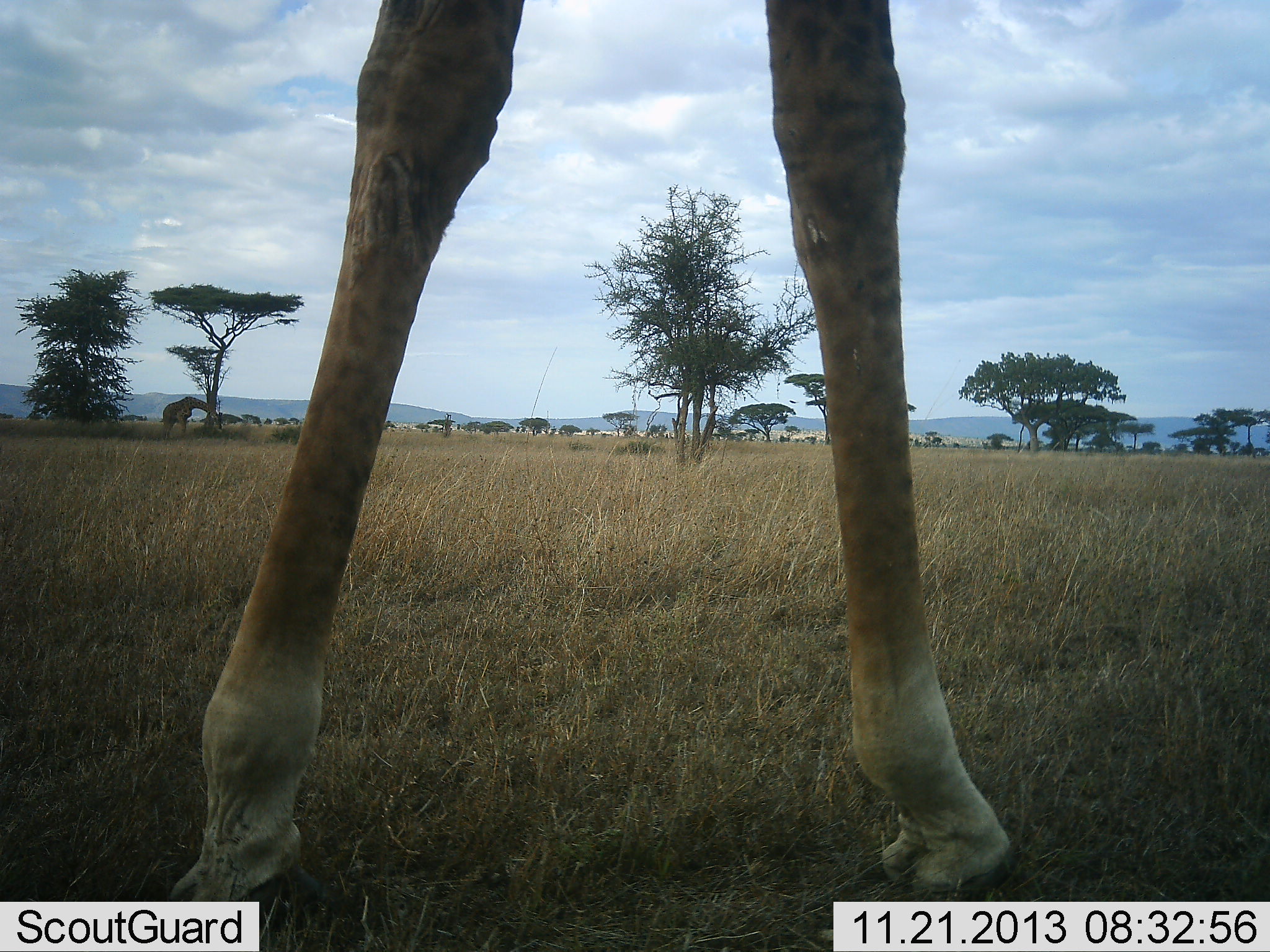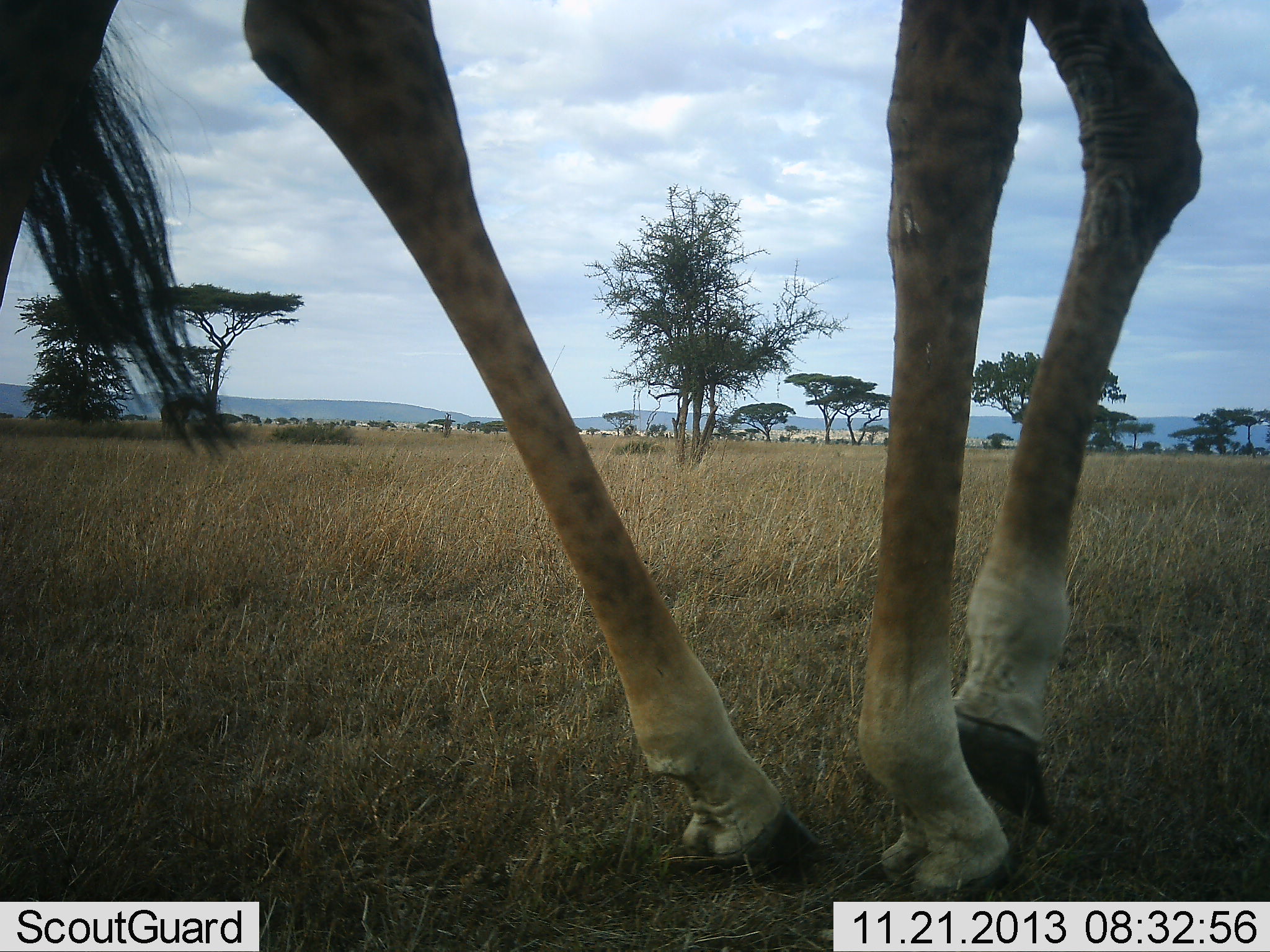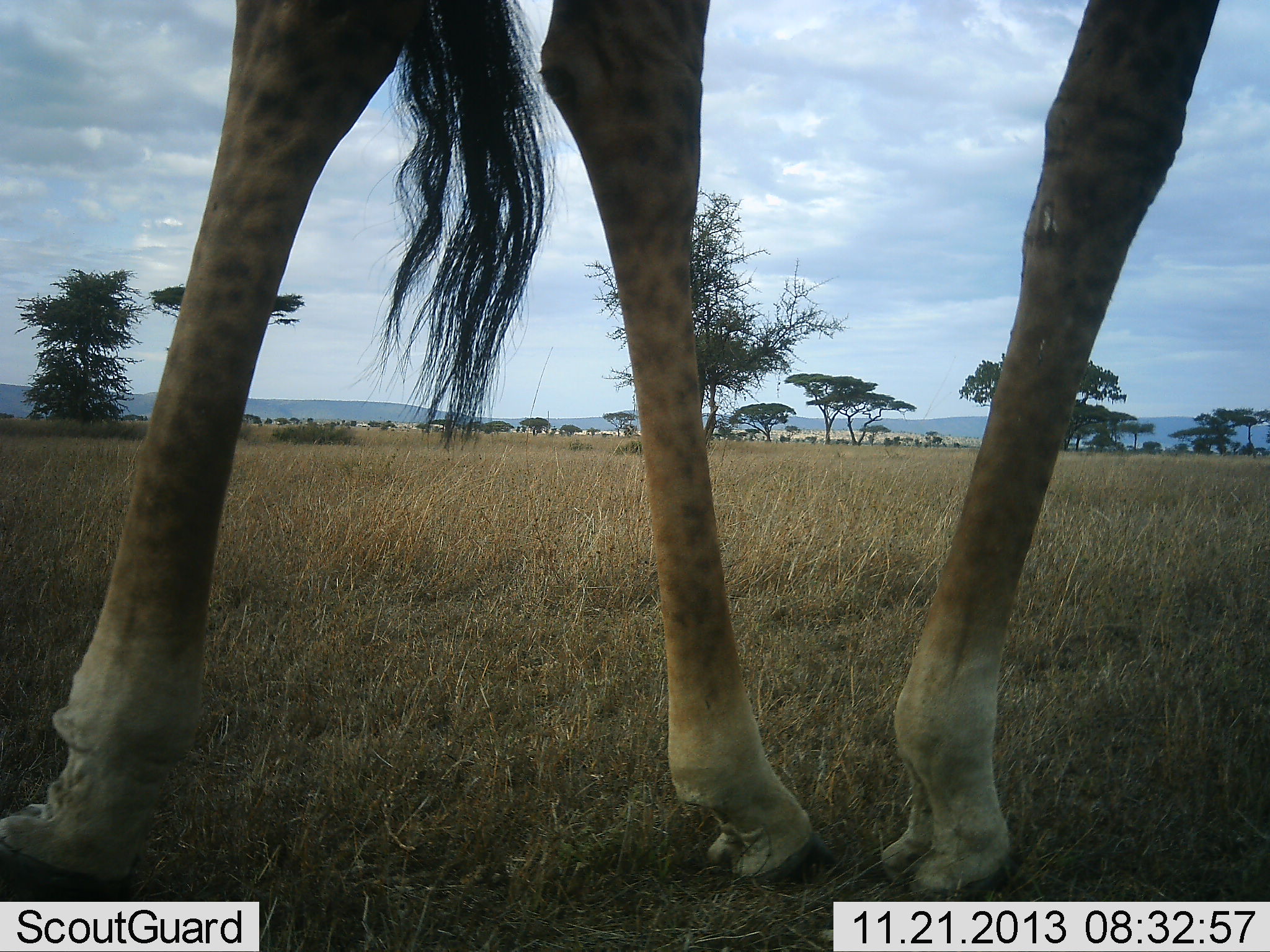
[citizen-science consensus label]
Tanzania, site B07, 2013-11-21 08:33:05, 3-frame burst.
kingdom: Animalia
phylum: Chordata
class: Mammalia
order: Artiodactyla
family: Giraffidae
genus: Giraffa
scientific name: Giraffa camelopardalis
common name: giraffe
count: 1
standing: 20%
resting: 0%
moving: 80%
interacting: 0%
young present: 0%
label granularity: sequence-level